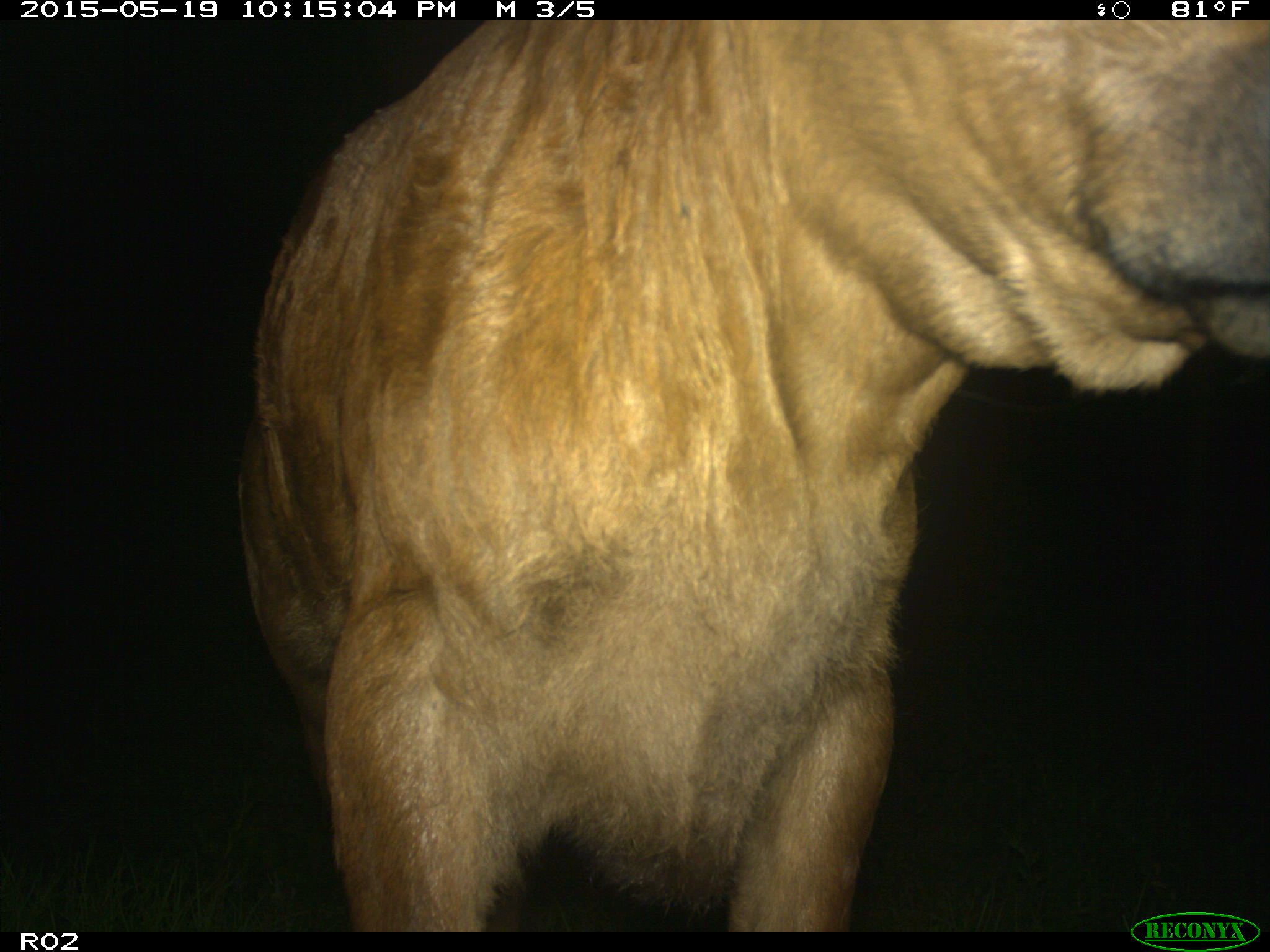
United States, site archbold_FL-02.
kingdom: Animalia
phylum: Chordata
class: Mammalia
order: Artiodactyla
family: Bovidae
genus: Bos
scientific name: Bos taurus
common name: domestic cow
Bos taurus (domestic cow).